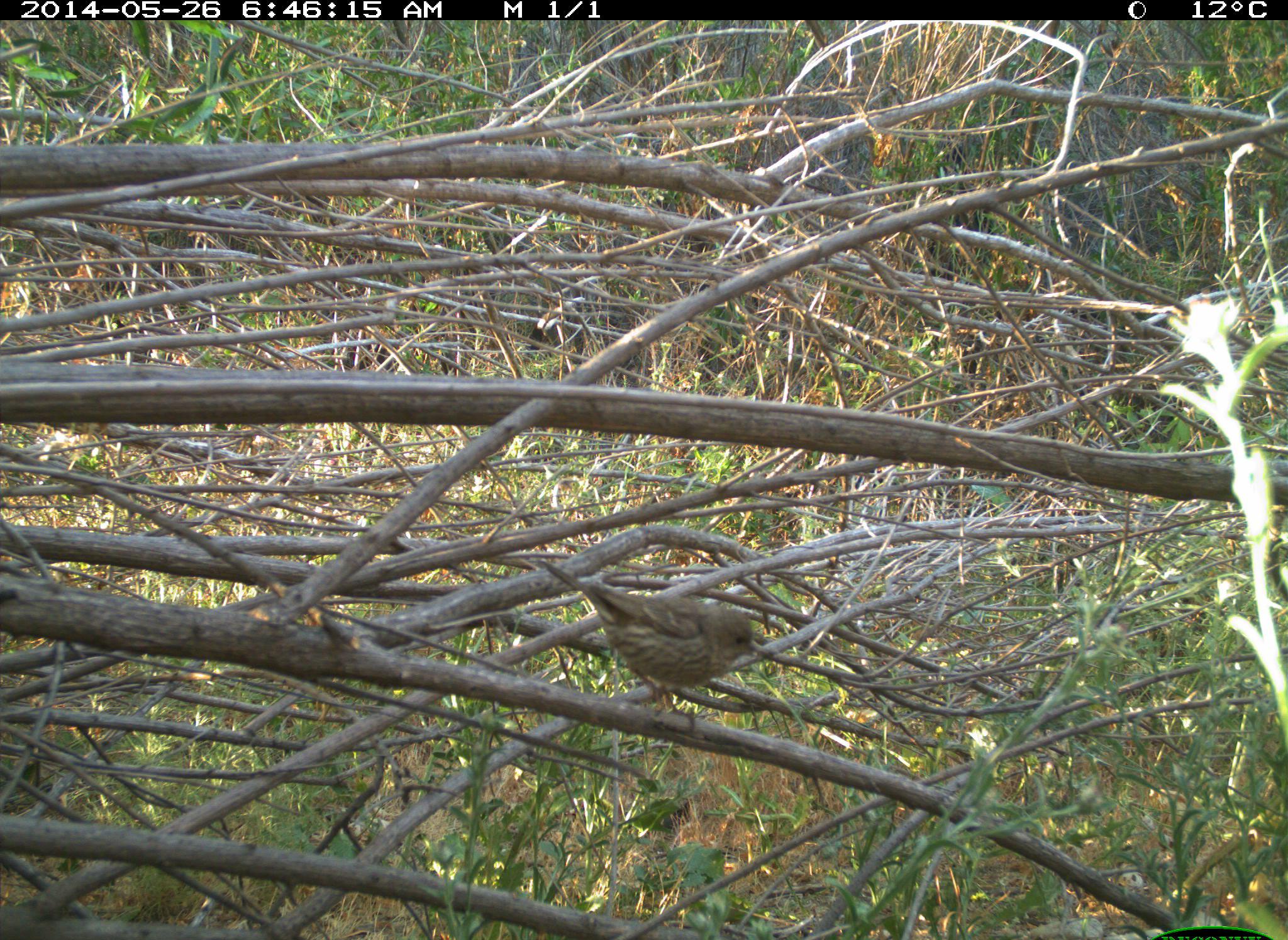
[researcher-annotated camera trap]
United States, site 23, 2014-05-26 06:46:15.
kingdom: Animalia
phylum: Chordata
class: Aves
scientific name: Aves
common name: bird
Bird (Aves).